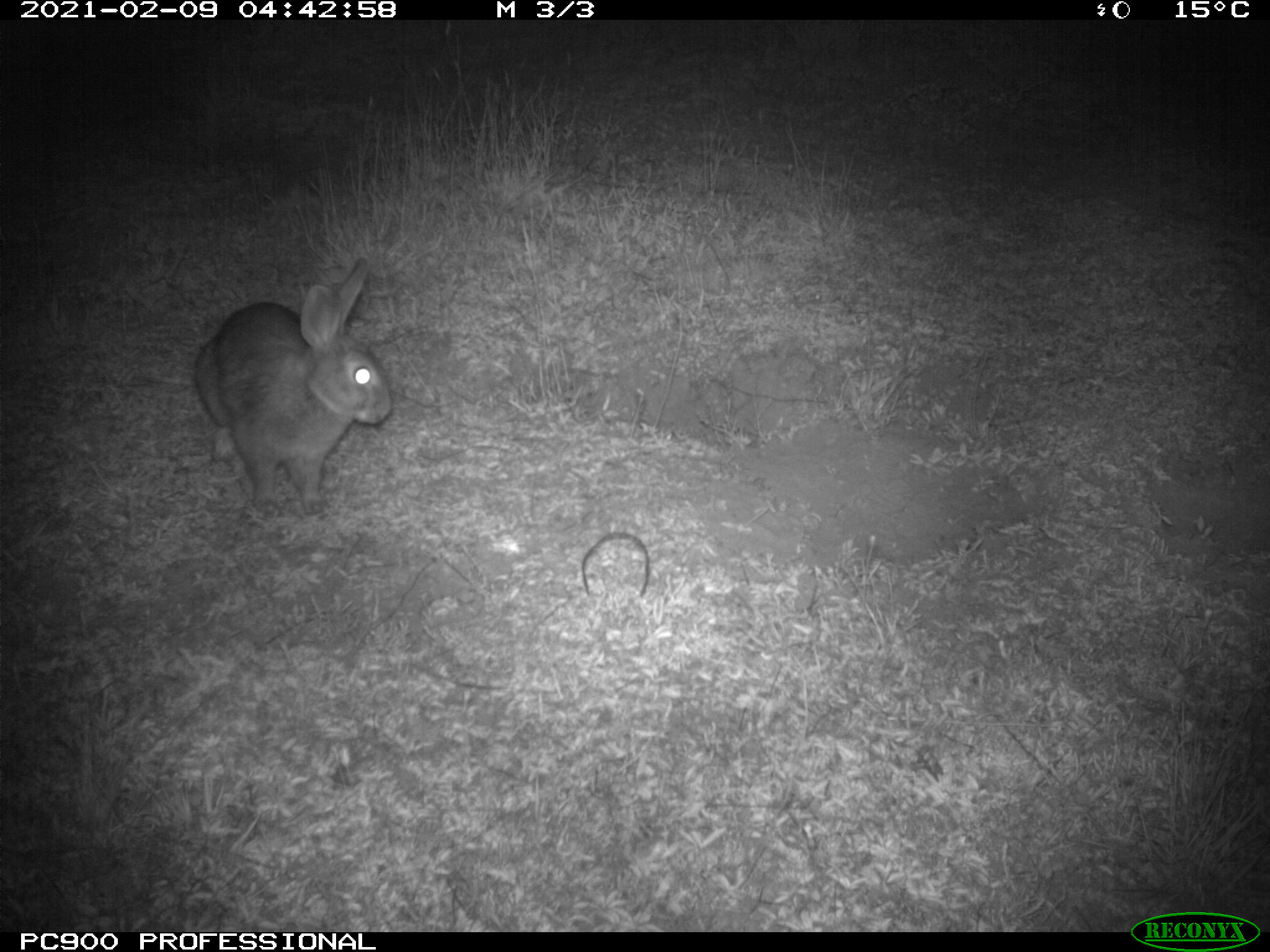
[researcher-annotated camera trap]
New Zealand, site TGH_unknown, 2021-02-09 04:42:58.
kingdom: Animalia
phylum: Chordata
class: Mammalia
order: Lagomorpha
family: Leporidae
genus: Oryctolagus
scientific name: Oryctolagus cuniculus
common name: european rabbit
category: rabbit